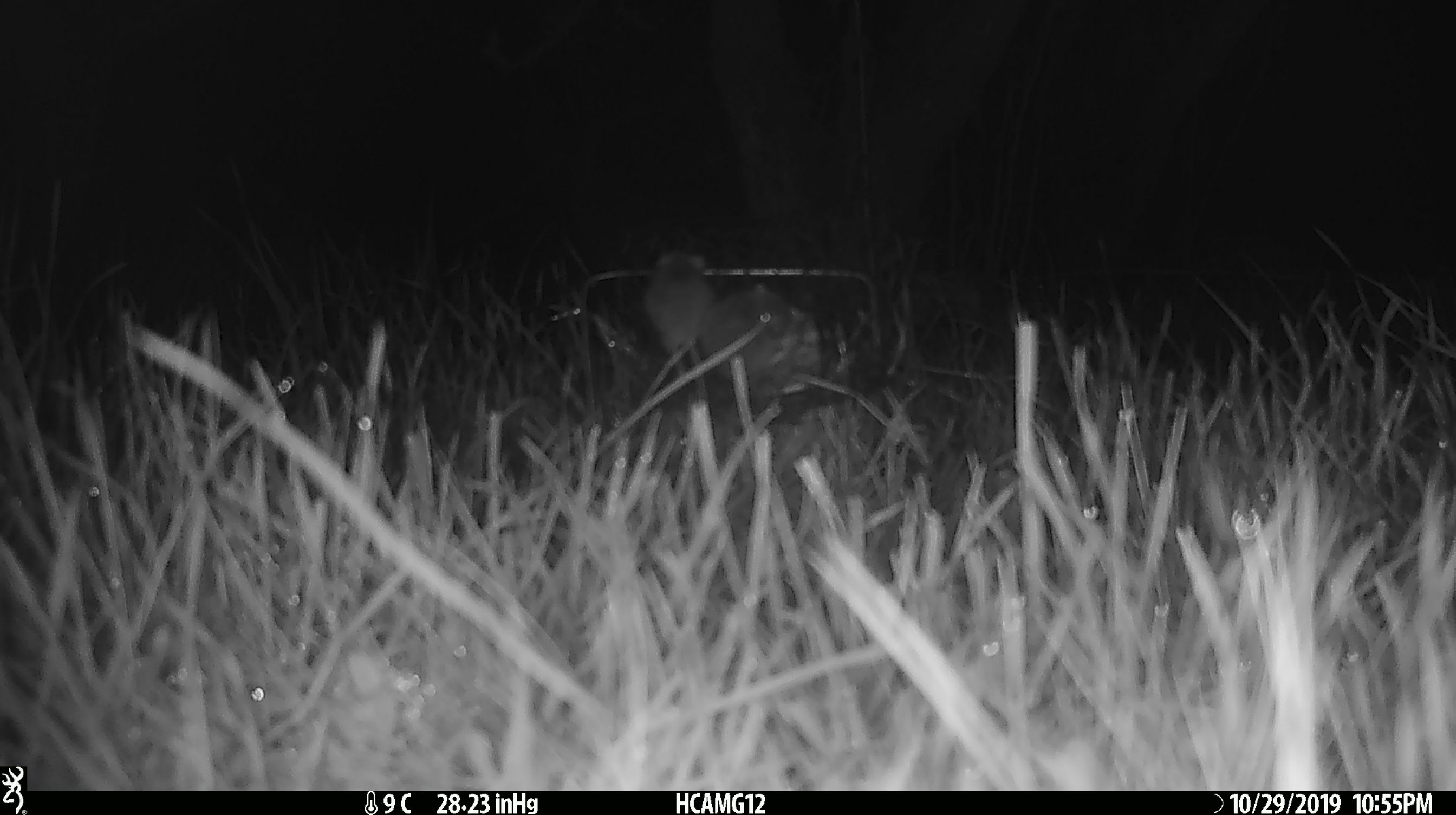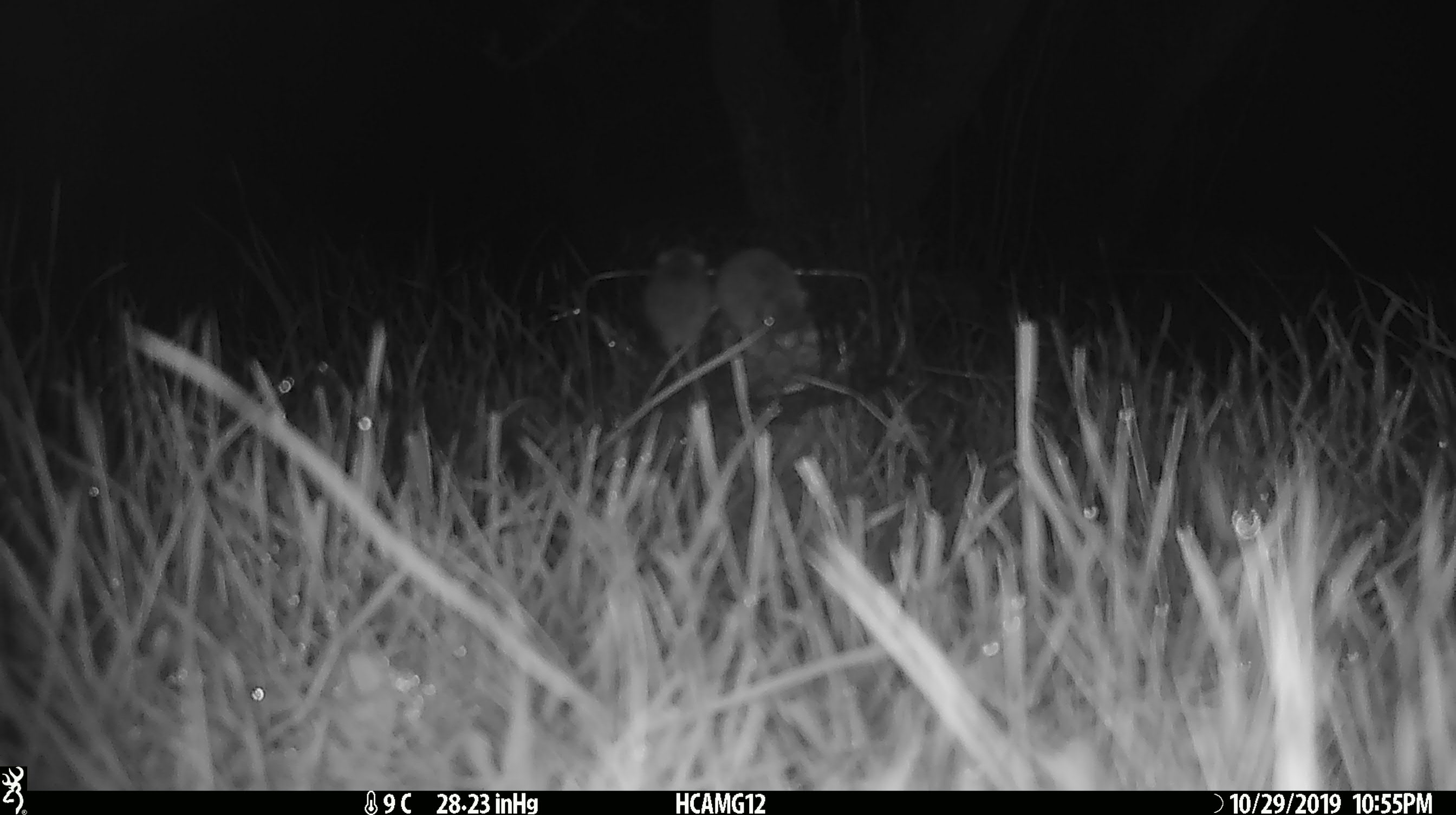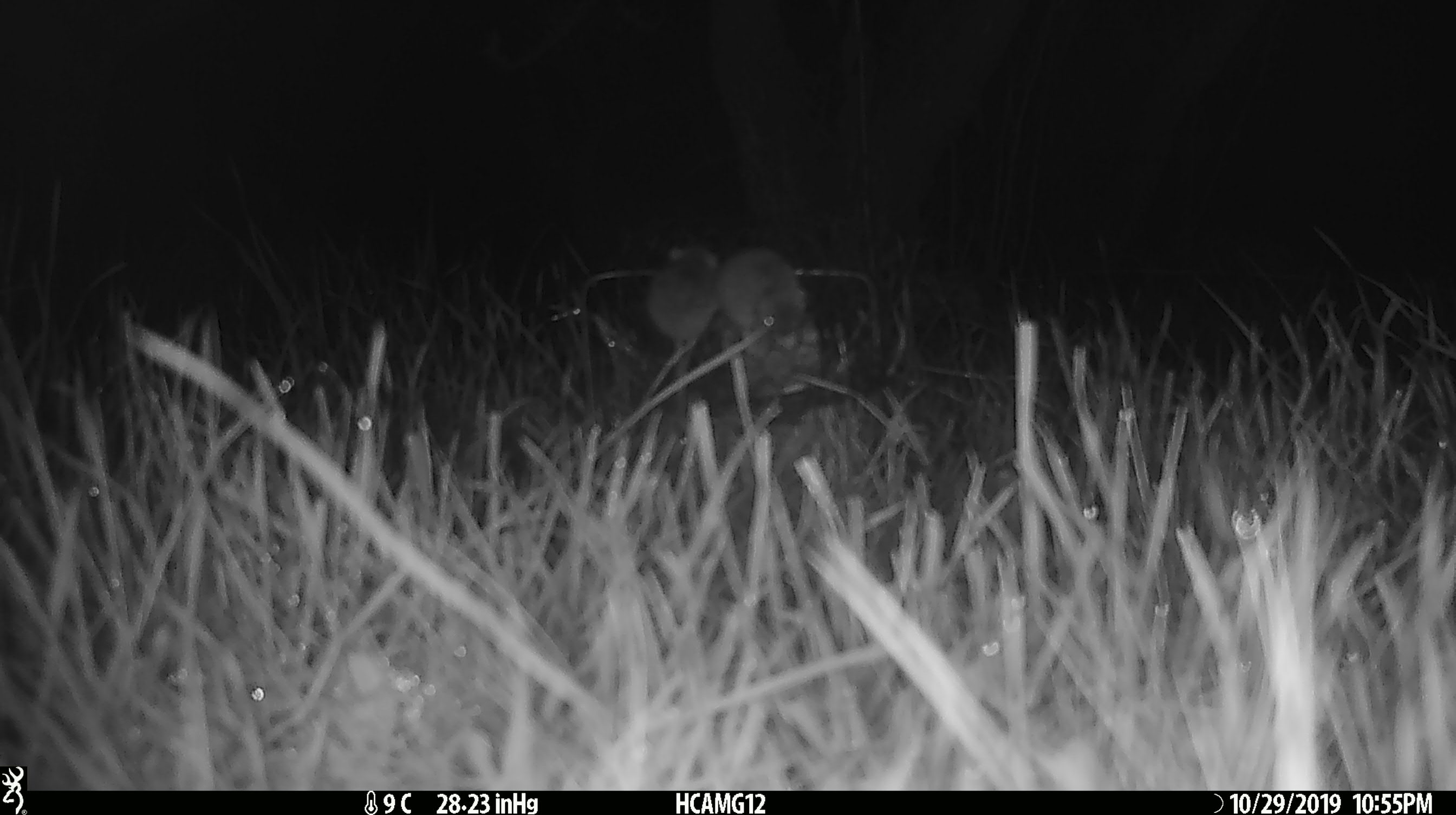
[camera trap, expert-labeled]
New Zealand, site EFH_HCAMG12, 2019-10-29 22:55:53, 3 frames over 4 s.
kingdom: Animalia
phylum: Chordata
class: Mammalia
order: Rodentia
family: Muridae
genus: Mus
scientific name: Mus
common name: mouse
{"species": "mouse (Mus)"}